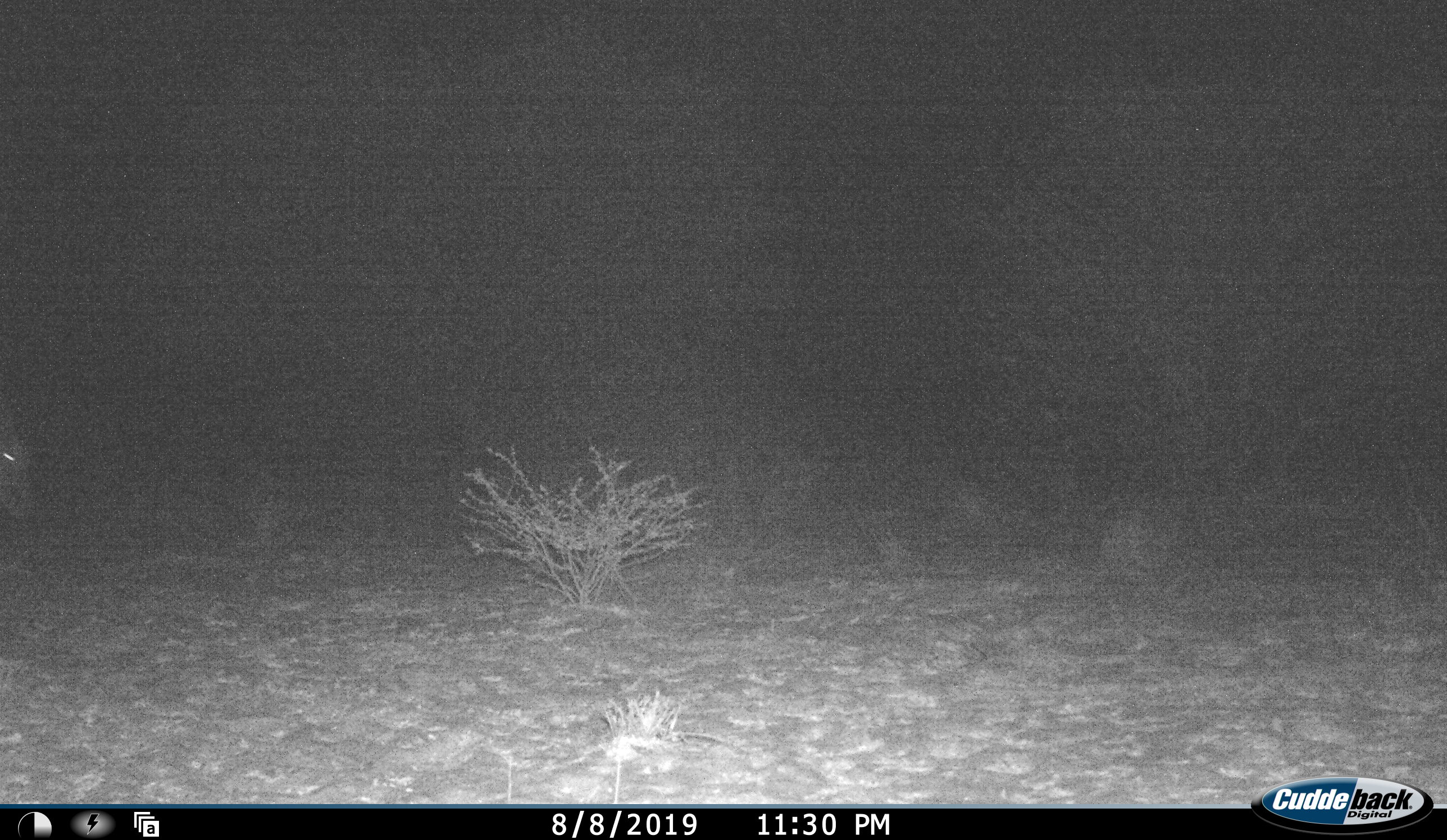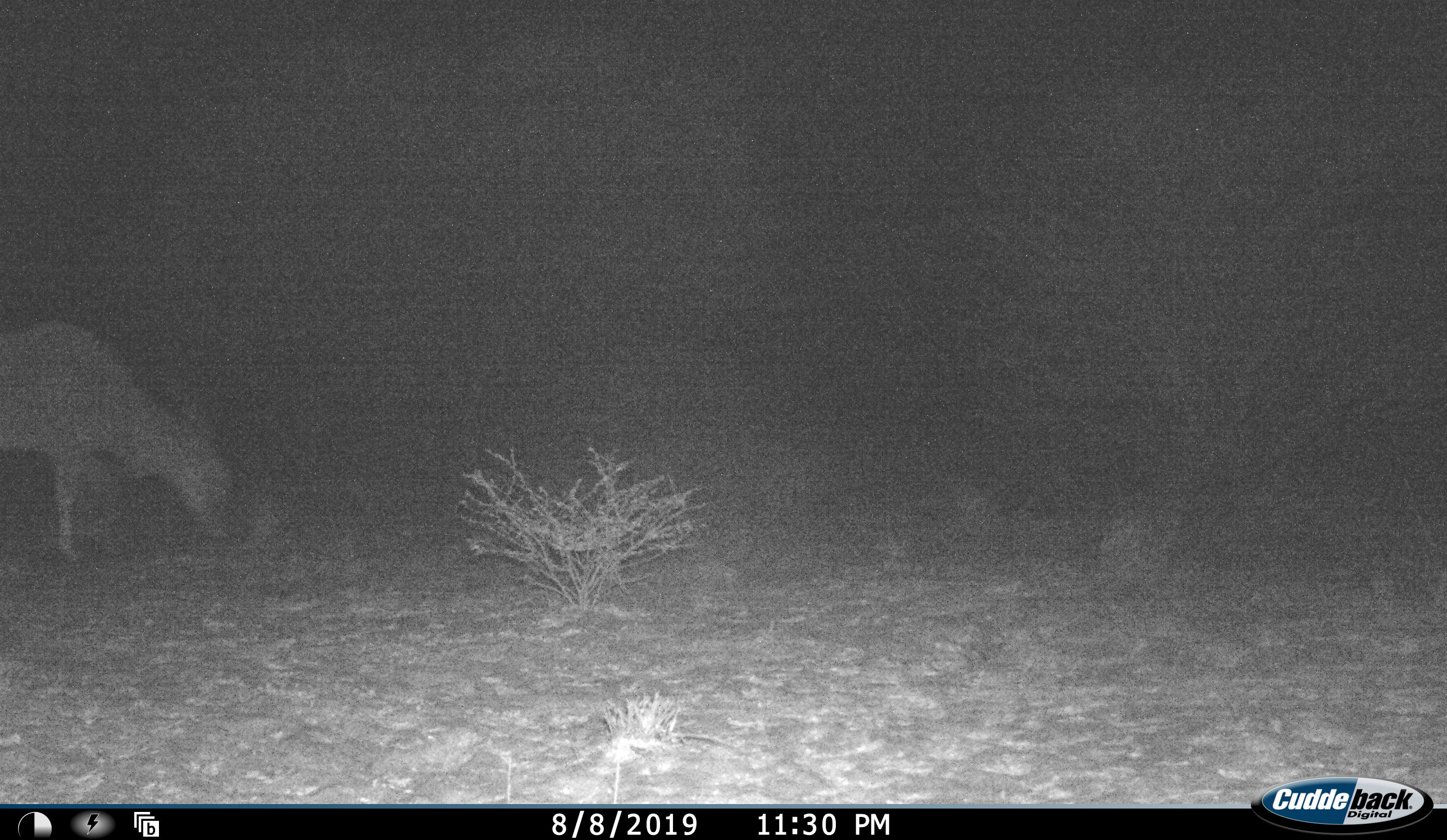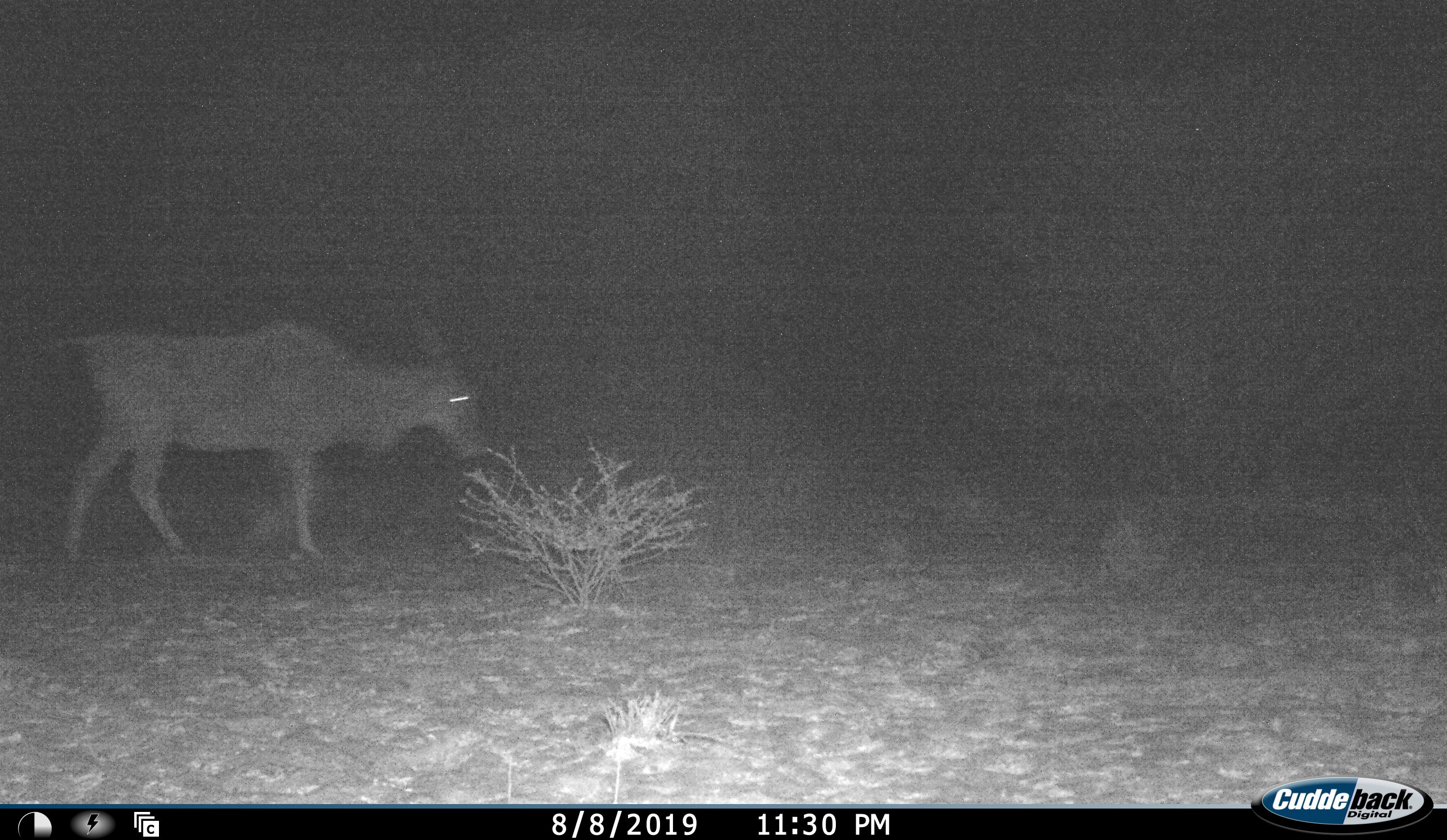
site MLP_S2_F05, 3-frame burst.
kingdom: Animalia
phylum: Chordata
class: Mammalia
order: Artiodactyla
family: Bovidae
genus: Tragelaphus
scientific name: Tragelaphus oryx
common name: eland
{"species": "eland (Tragelaphus oryx)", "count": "1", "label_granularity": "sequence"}